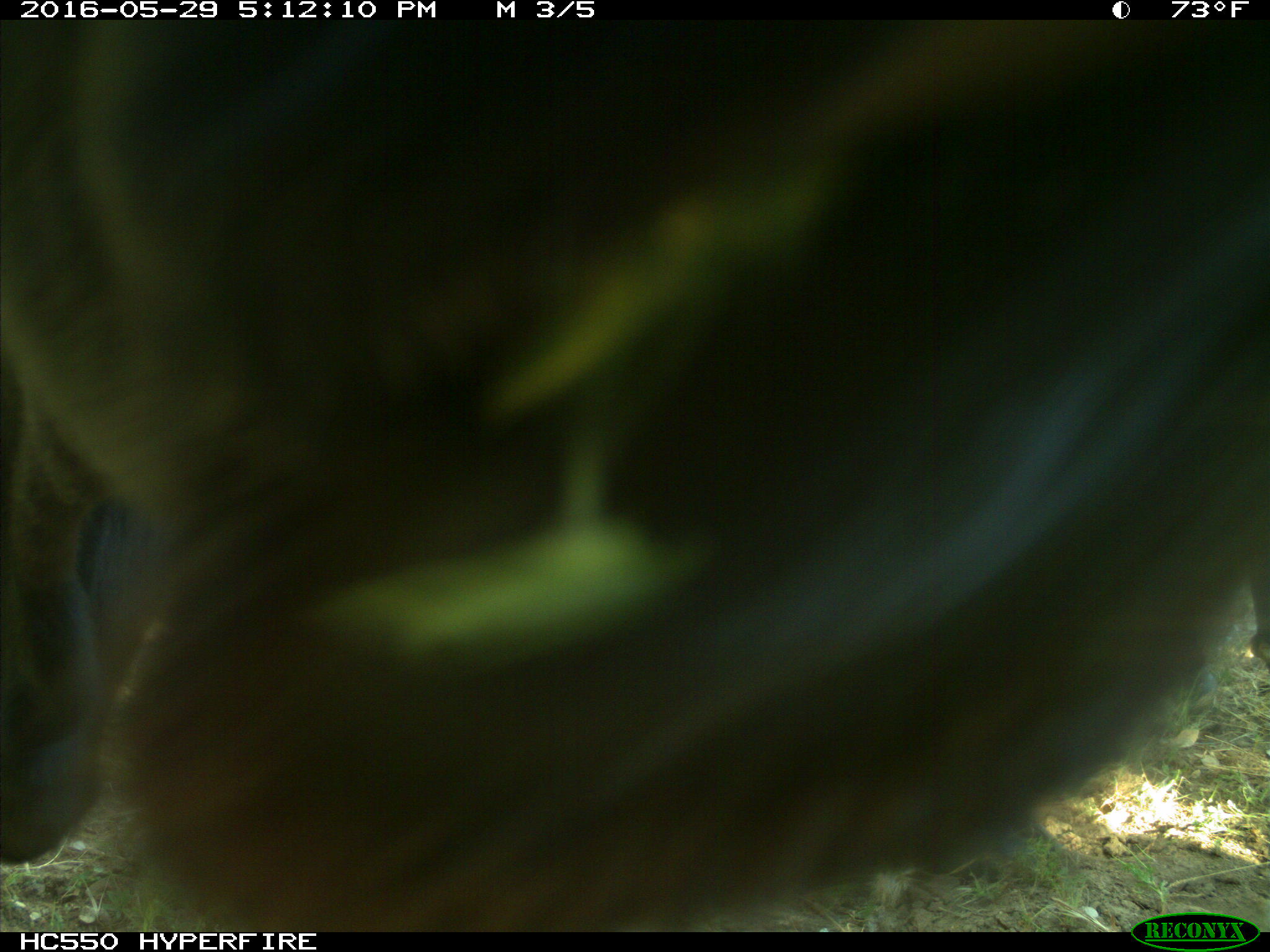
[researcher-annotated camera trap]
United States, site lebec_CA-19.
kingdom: Animalia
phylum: Chordata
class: Mammalia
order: Artiodactyla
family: Bovidae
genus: Bos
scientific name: Bos taurus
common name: domestic cow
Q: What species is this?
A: Bos taurus (domestic cow).